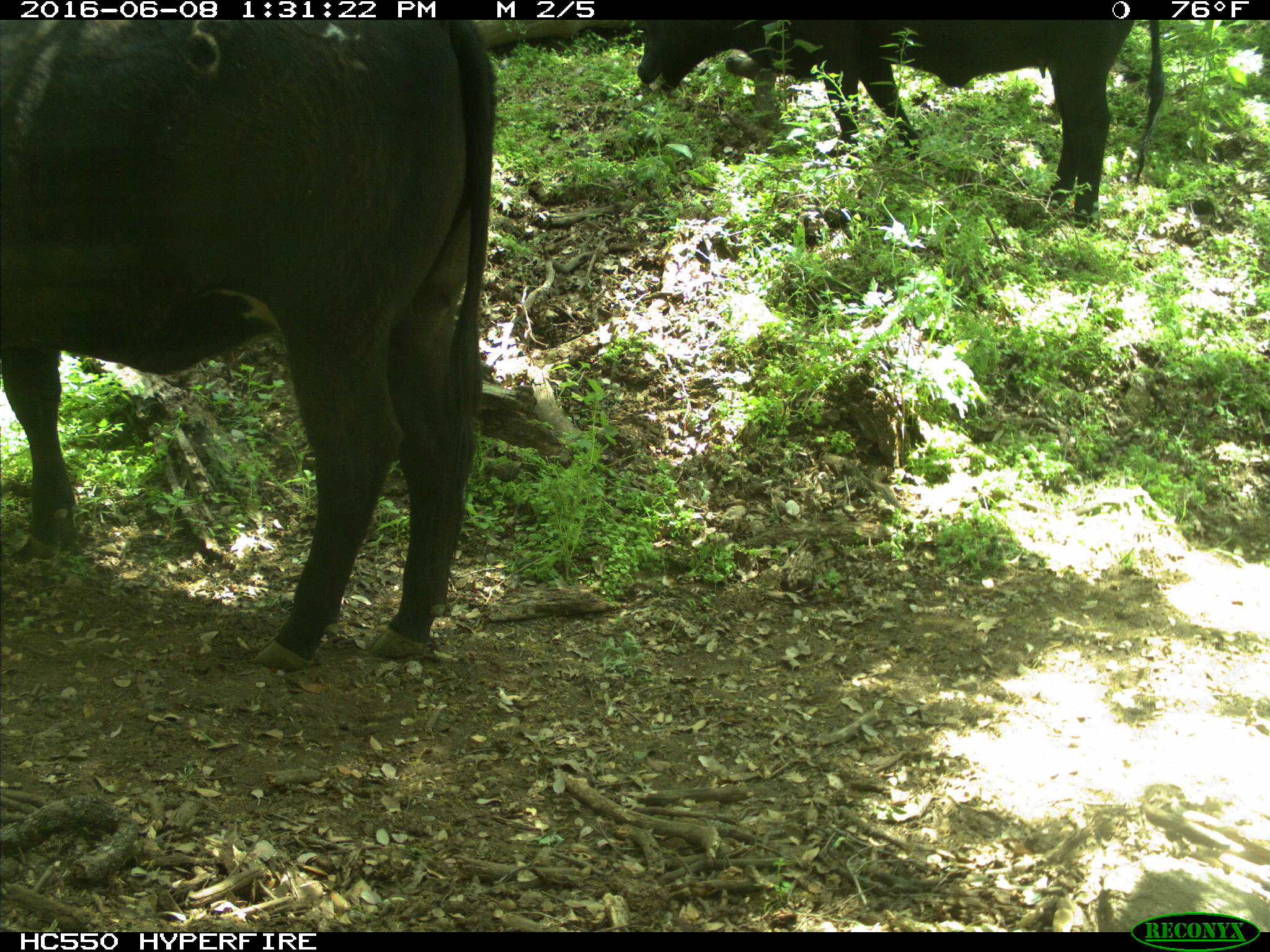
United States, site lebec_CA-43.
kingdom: Animalia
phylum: Chordata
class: Mammalia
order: Artiodactyla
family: Bovidae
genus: Bos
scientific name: Bos taurus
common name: domestic cow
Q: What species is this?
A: Bos taurus (domestic cow).